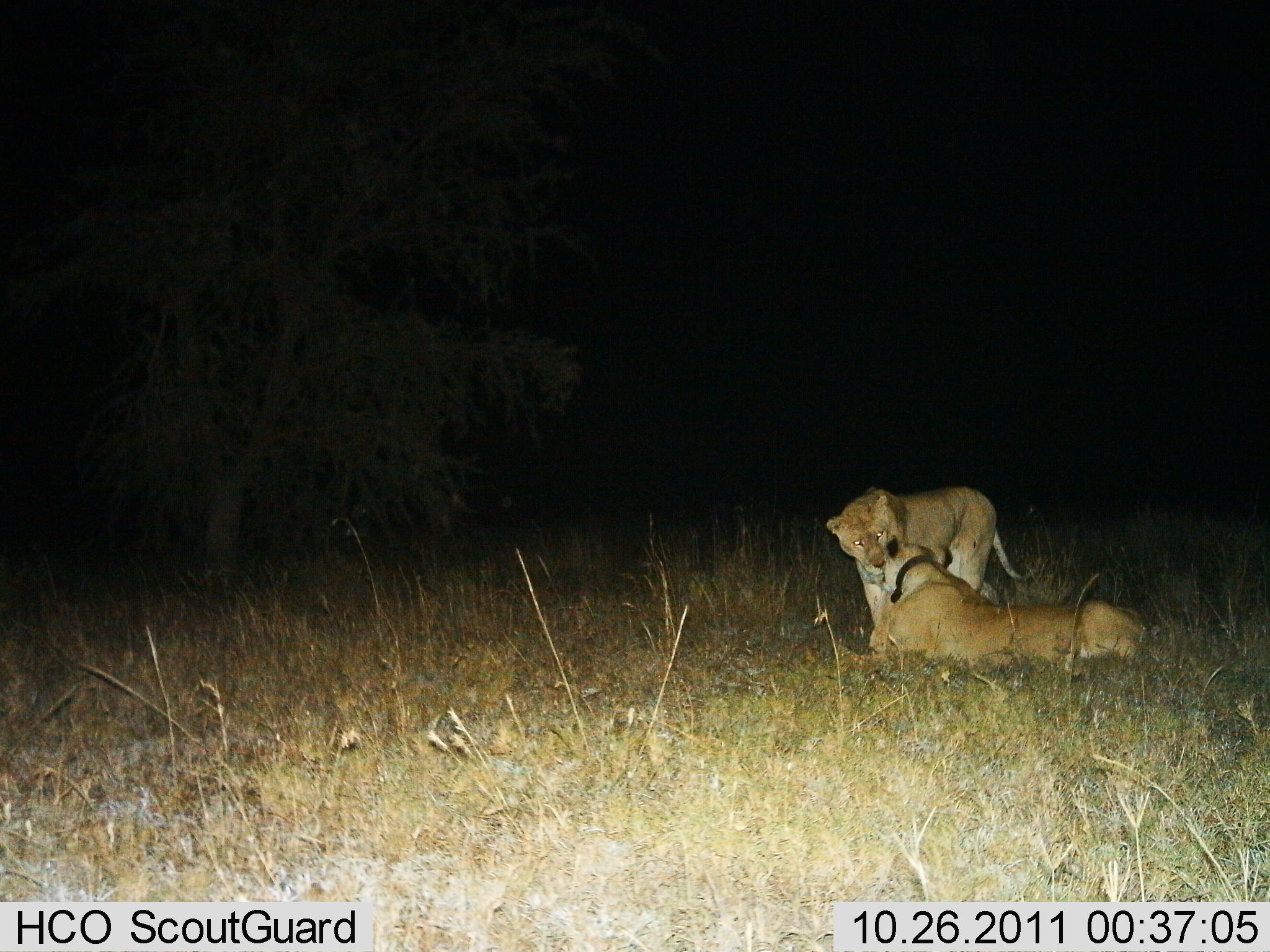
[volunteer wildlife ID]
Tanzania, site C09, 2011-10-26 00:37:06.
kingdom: Animalia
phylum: Chordata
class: Mammalia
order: Carnivora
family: Felidae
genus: Panthera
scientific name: Panthera leo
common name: lion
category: lionfemale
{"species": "lionfemale (lion) (Panthera leo)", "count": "2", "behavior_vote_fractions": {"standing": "38%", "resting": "62%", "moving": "0%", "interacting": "54%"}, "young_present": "0%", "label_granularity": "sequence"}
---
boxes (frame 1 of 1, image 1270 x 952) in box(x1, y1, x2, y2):
animal: box(831, 538, 1151, 682); box(825, 484, 1048, 649)